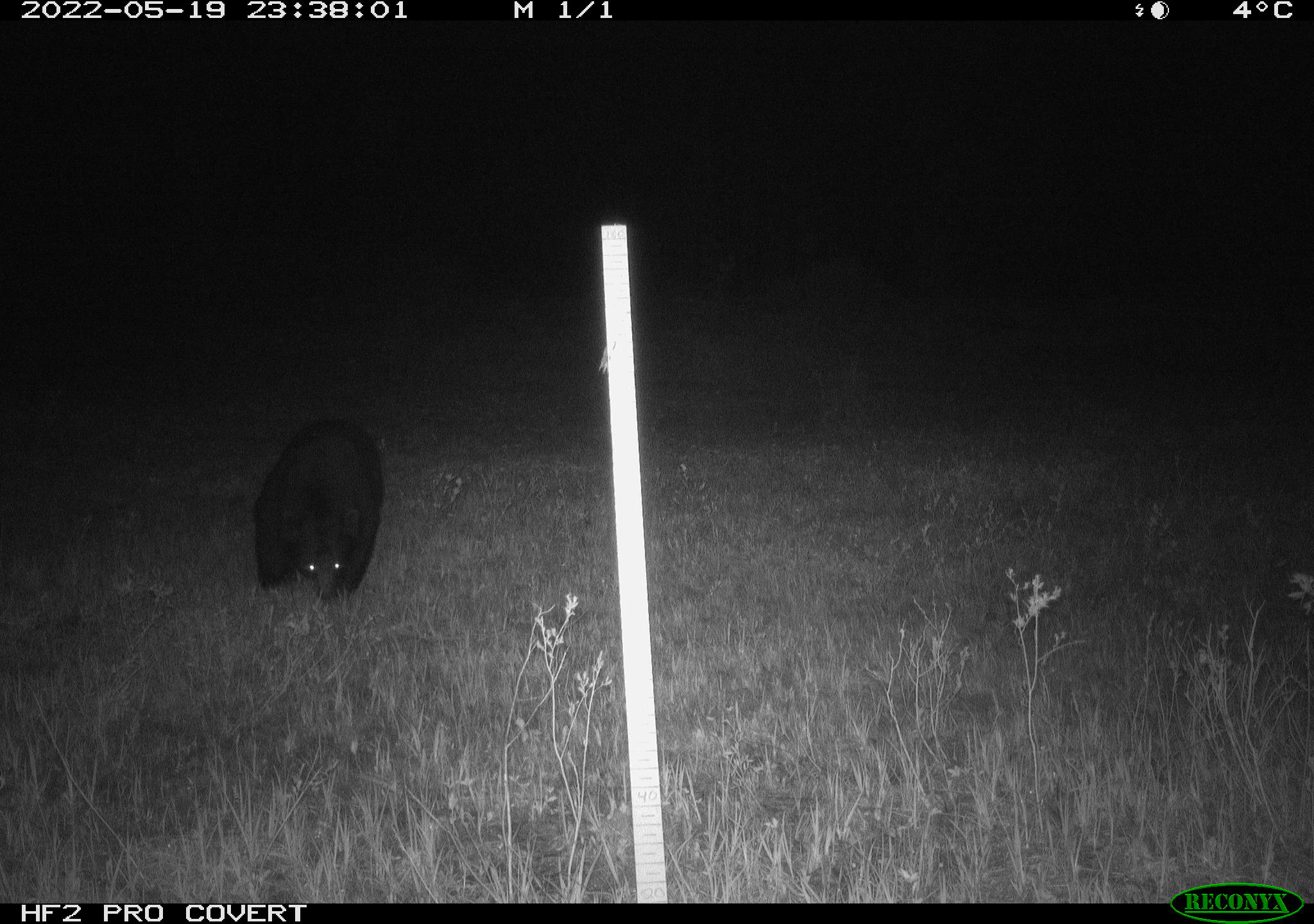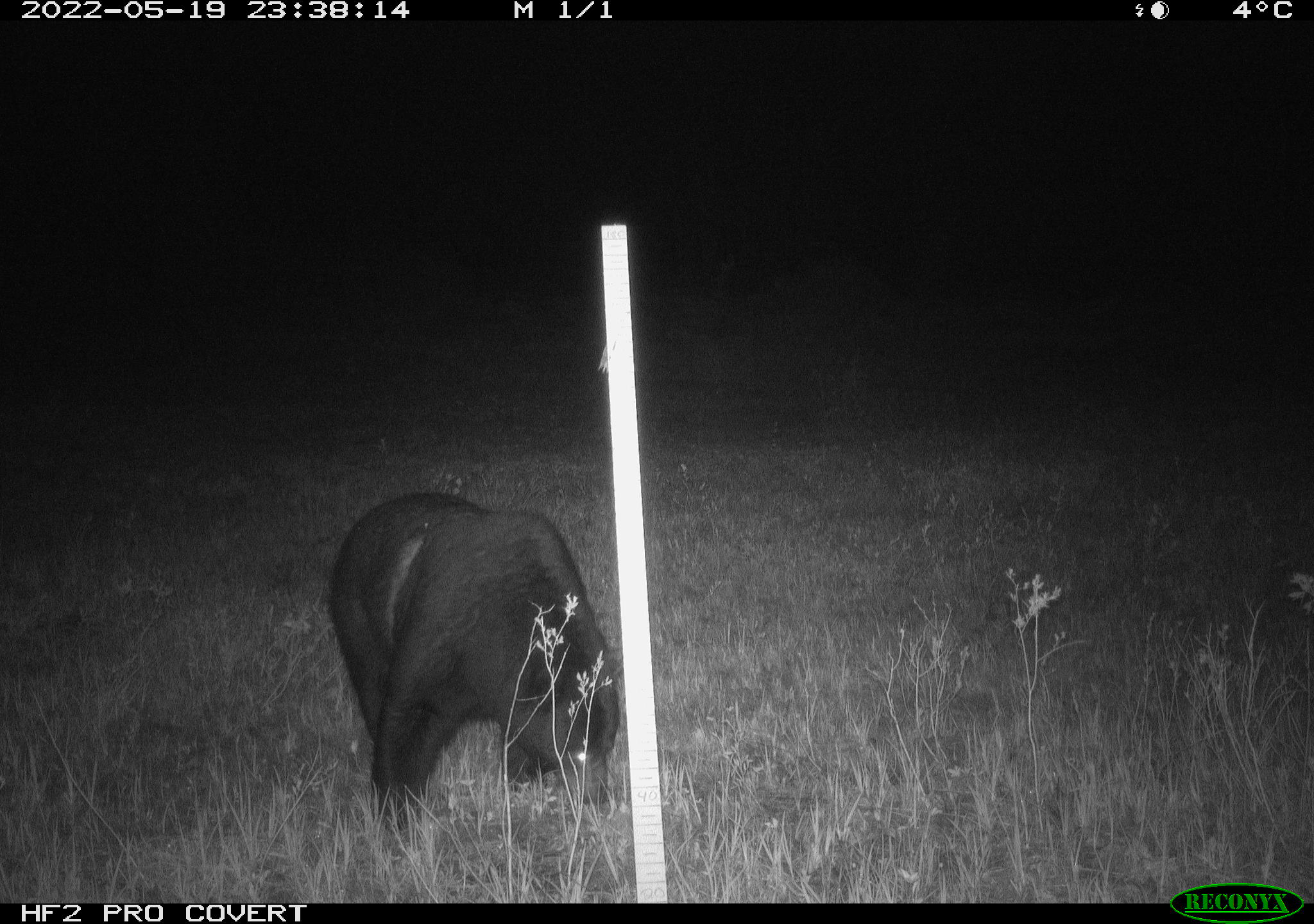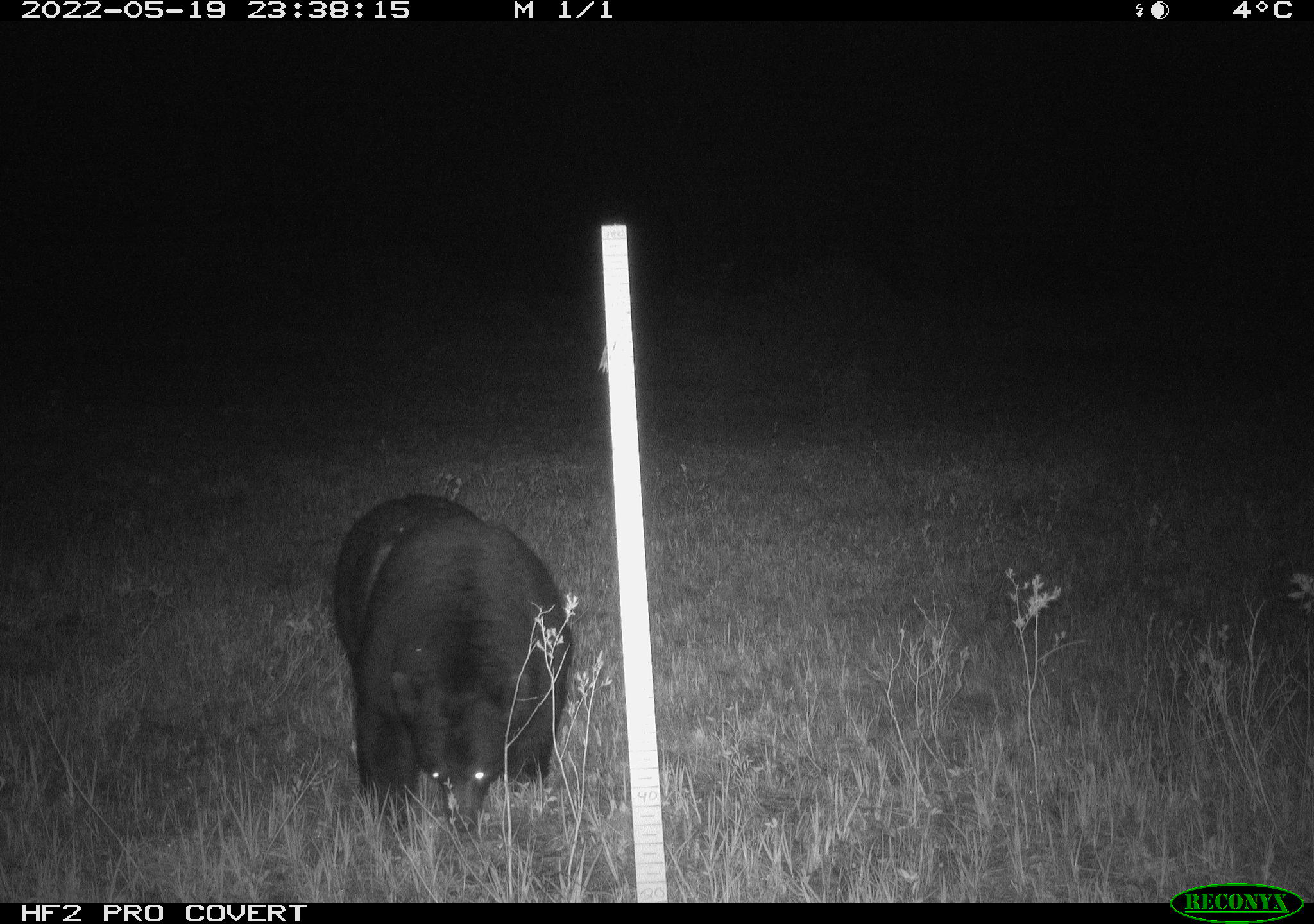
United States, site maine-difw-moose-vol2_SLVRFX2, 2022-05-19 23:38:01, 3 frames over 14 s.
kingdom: Animalia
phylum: Chordata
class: Mammalia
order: Carnivora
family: Ursidae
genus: Ursus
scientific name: Ursus americanus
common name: black bear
Black bear (Ursus americanus).